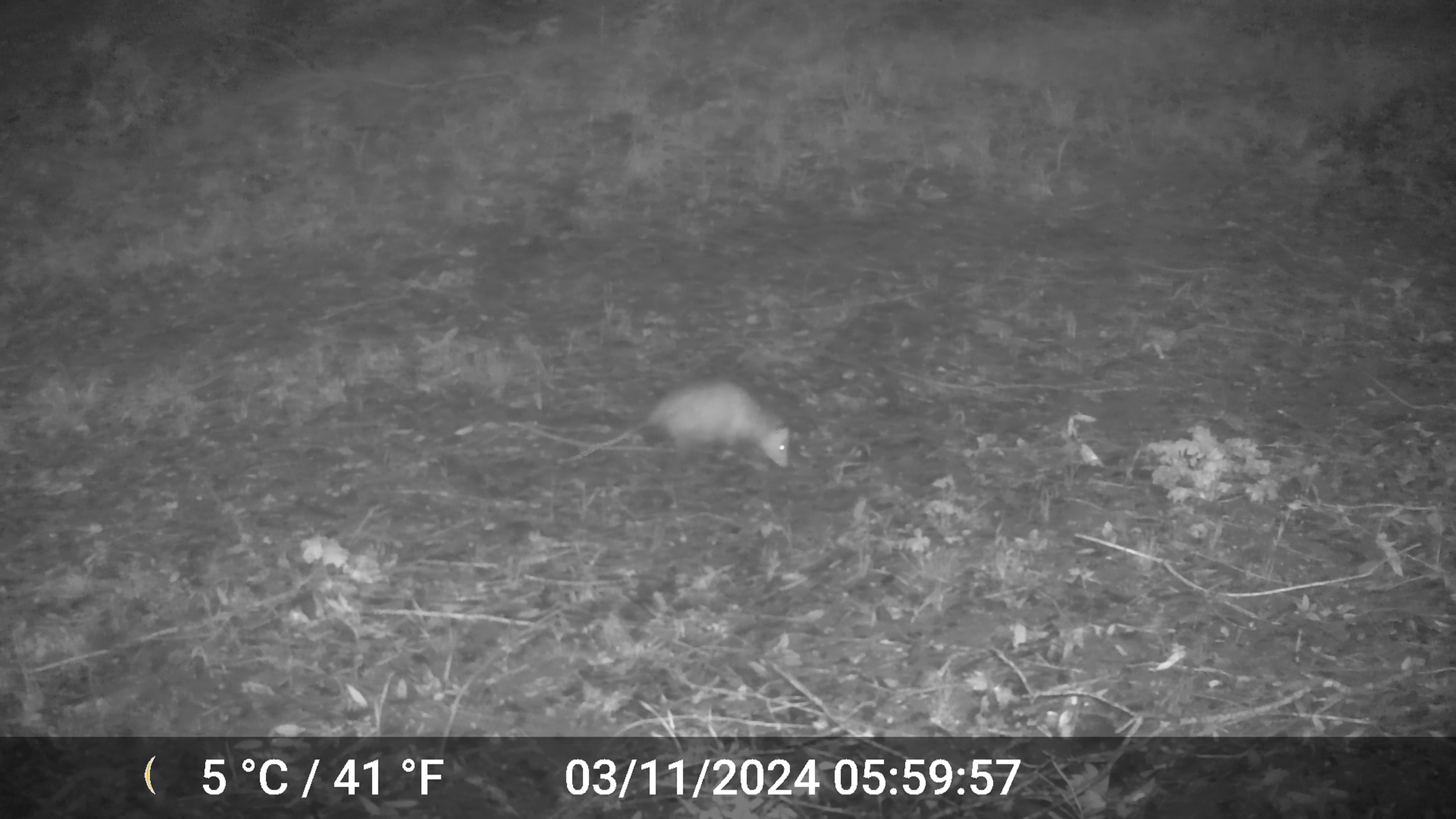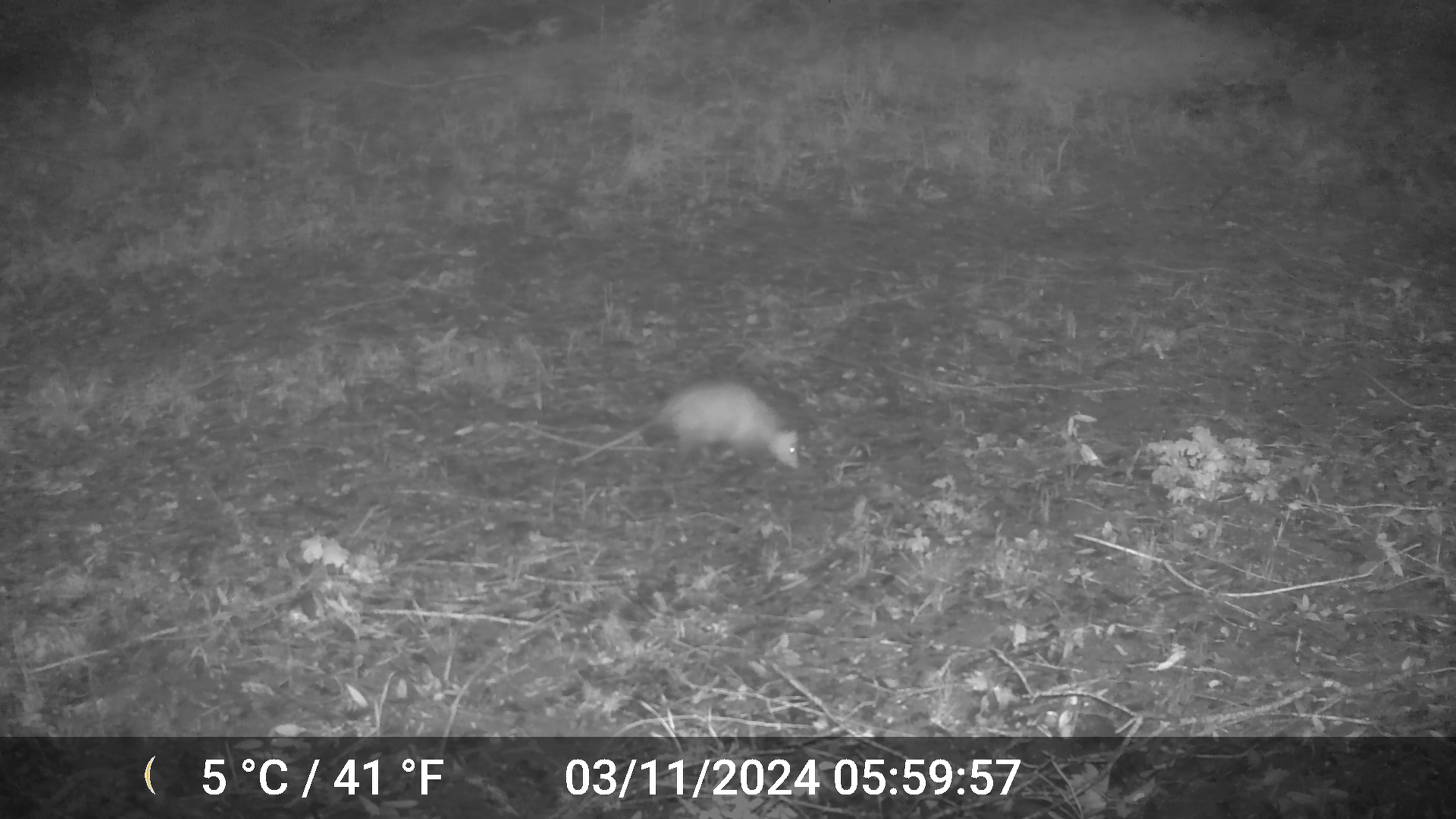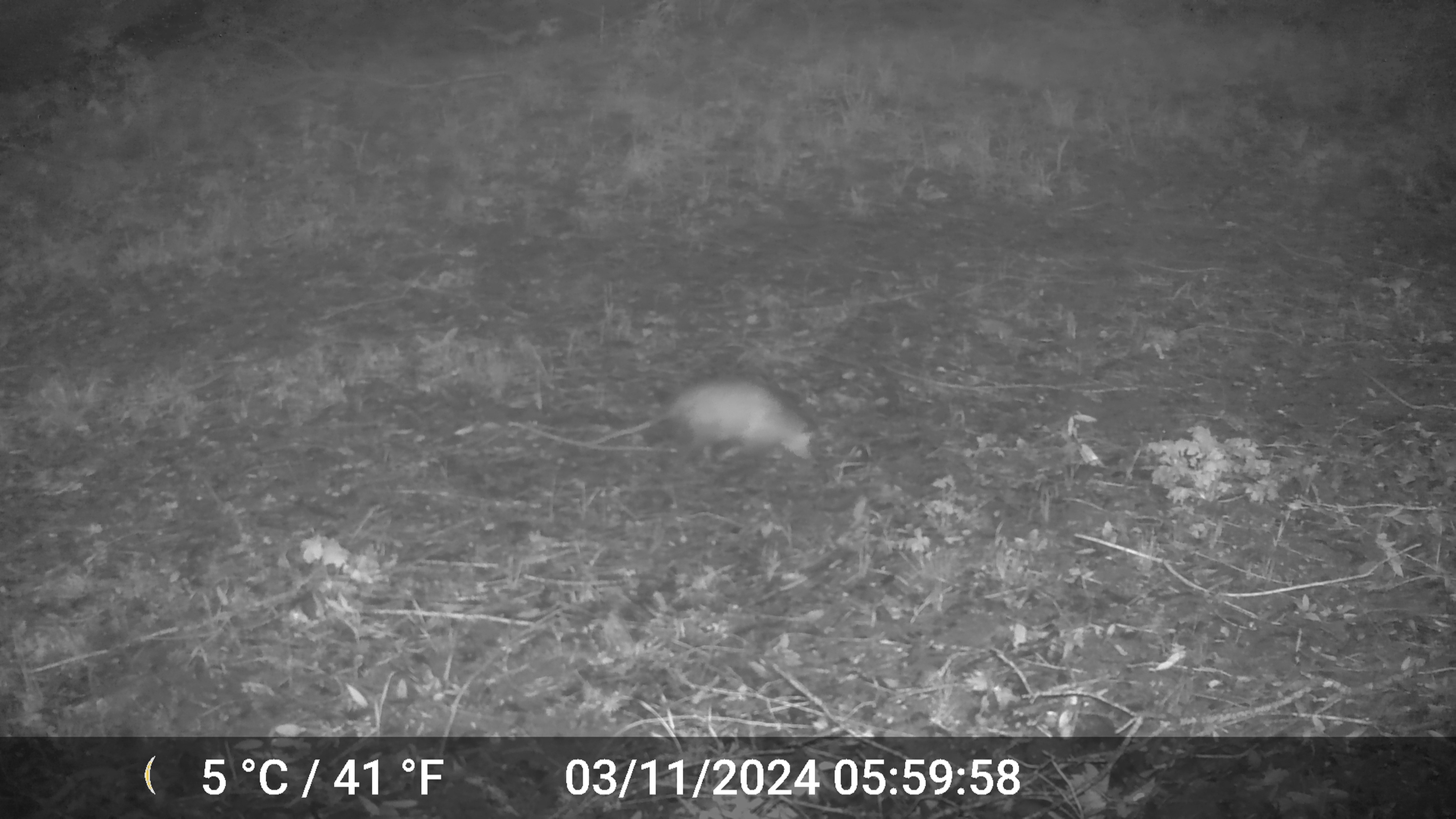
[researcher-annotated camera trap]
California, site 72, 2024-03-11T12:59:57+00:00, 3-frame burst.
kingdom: Animalia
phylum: Chordata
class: Mammalia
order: Didelphimorphia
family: Didelphidae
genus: Didelphis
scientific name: Didelphis virginiana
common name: virginia opossum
Virginia opossum (Didelphis virginiana).